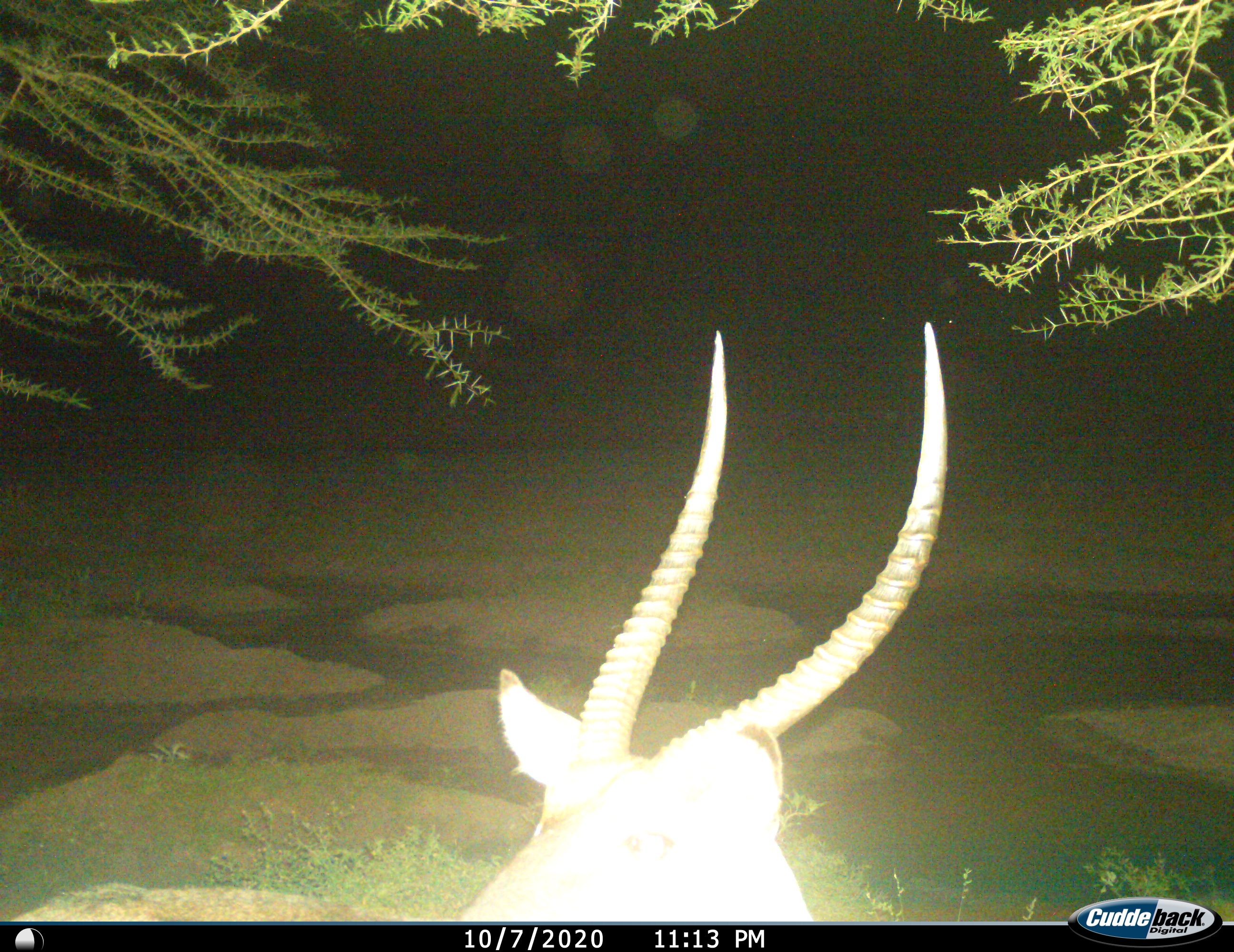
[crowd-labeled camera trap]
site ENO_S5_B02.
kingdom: Animalia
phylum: Chordata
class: Mammalia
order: Artiodactyla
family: Bovidae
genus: Aepyceros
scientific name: Aepyceros melampus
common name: impala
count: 1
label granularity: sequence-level